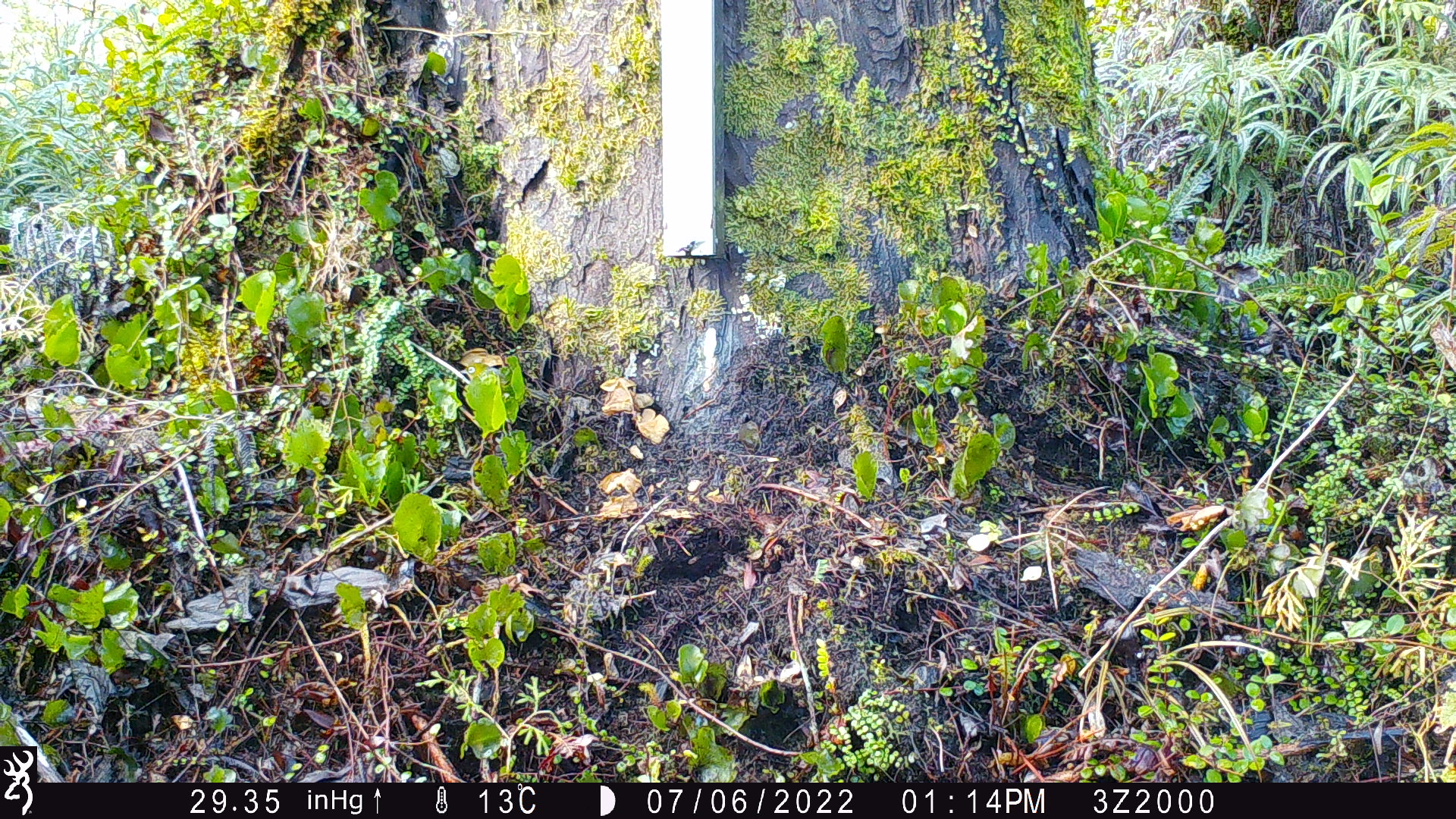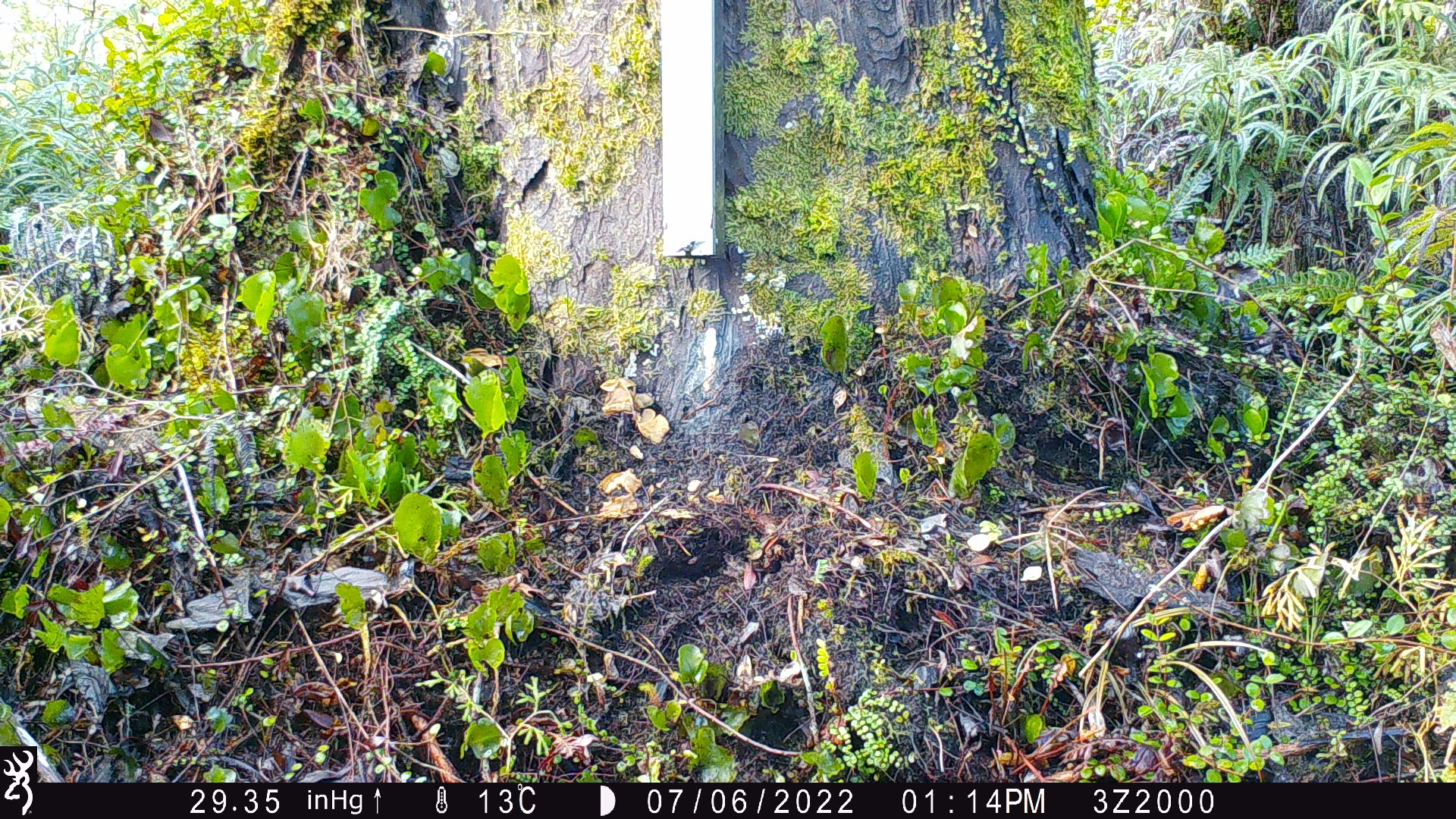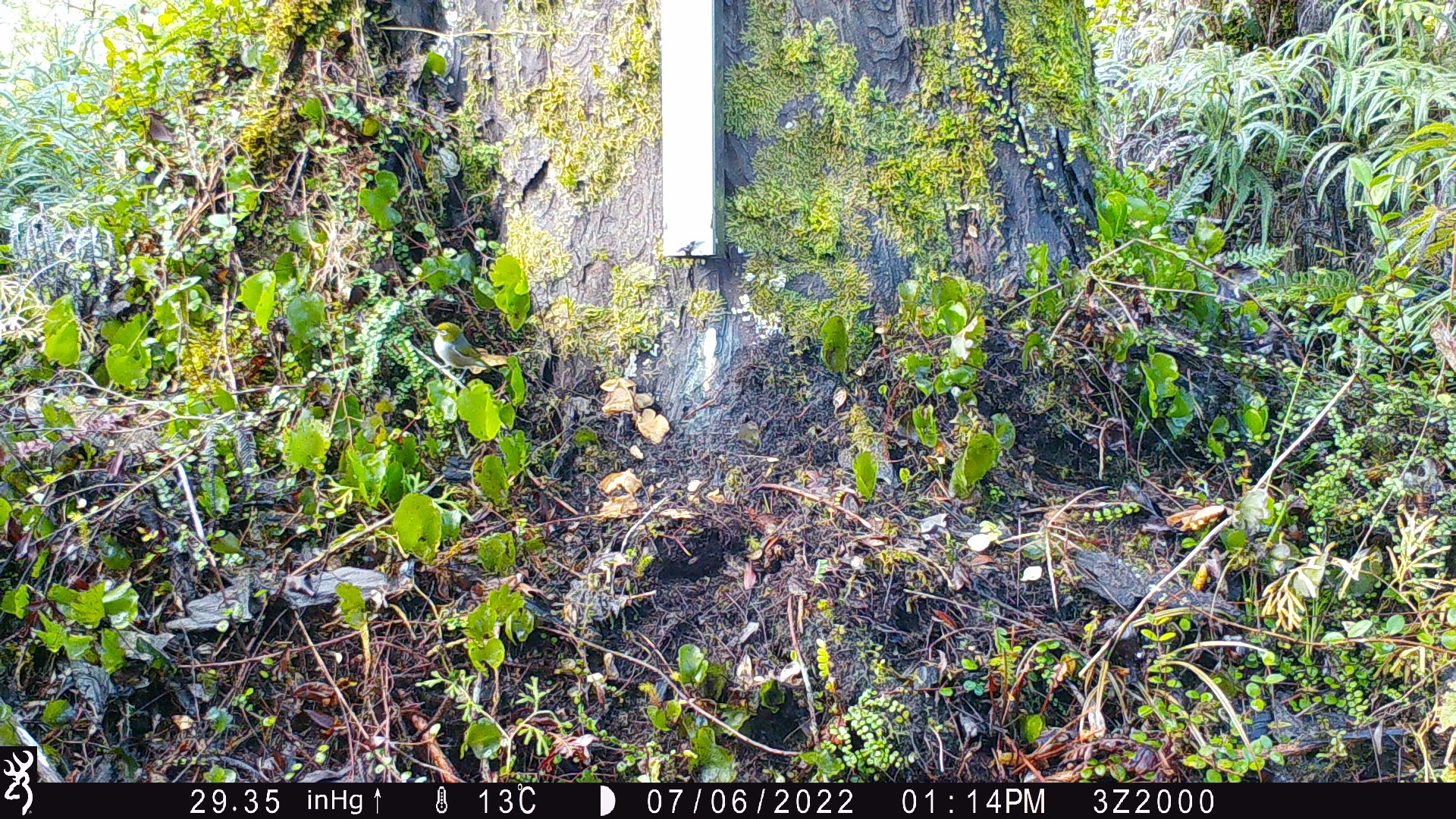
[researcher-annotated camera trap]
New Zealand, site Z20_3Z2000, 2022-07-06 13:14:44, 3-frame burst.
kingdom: Animalia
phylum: Chordata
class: Aves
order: Passeriformes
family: Zosteropidae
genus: Zosterops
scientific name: Zosterops lateralis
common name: silvereye